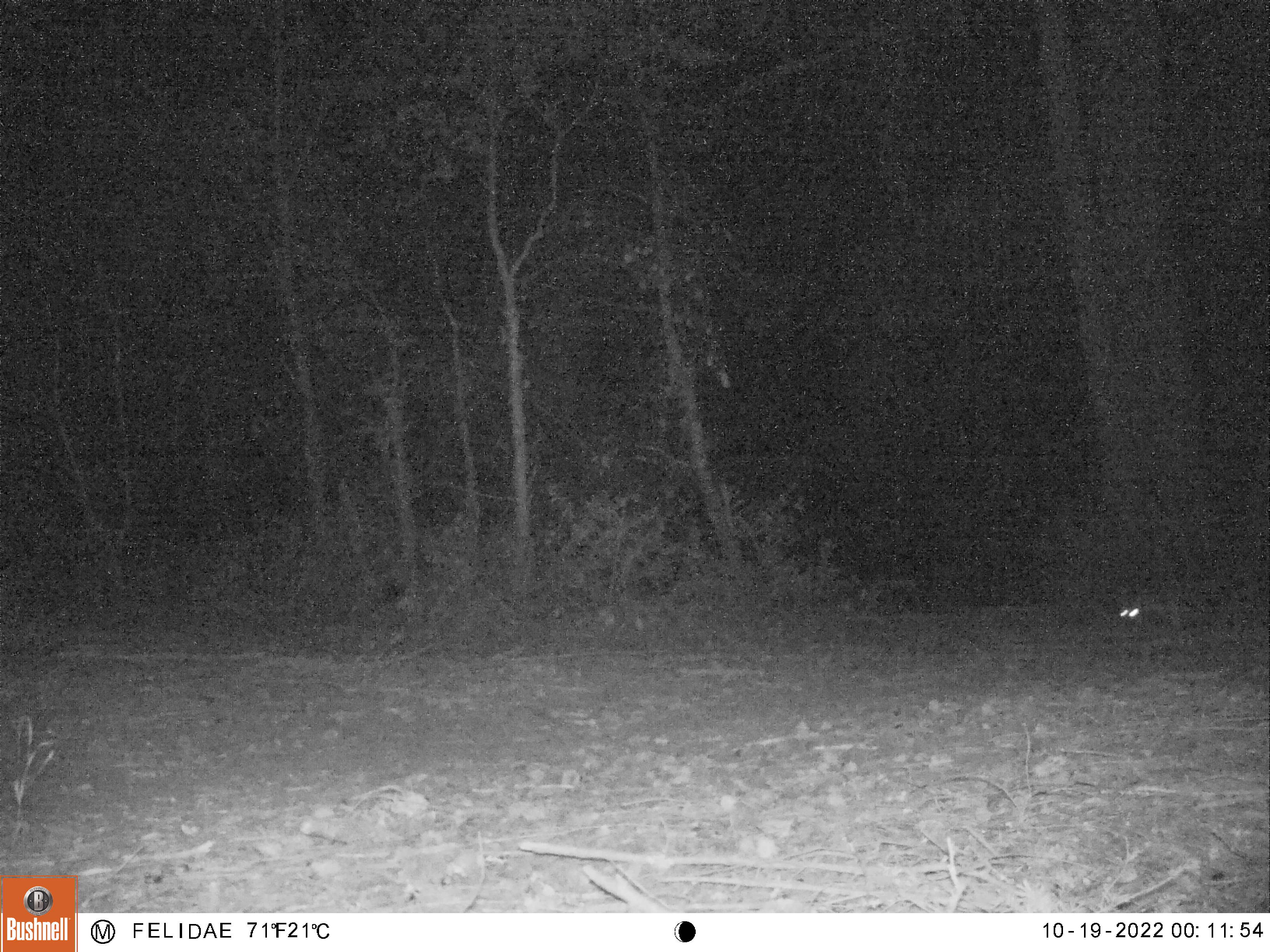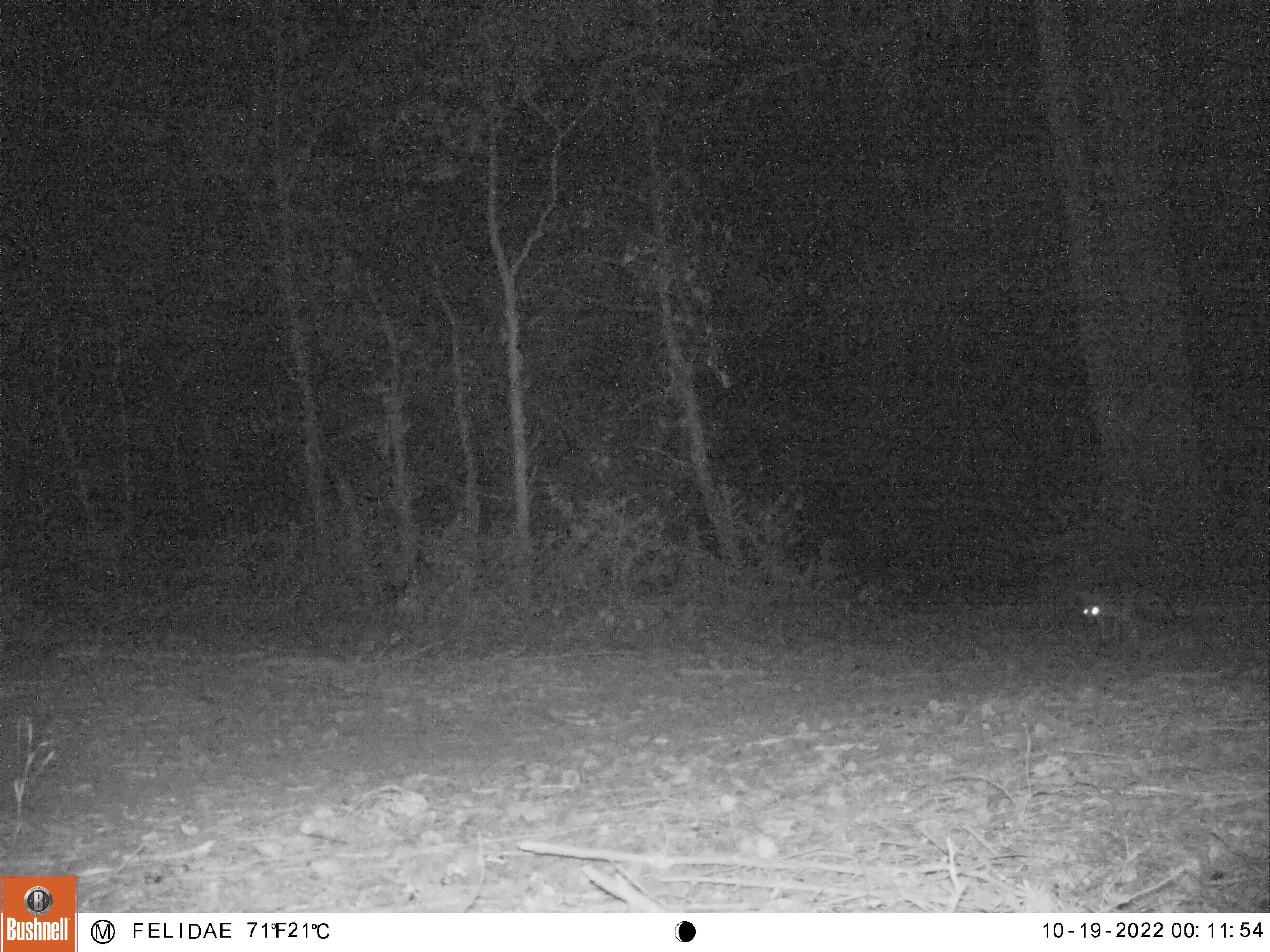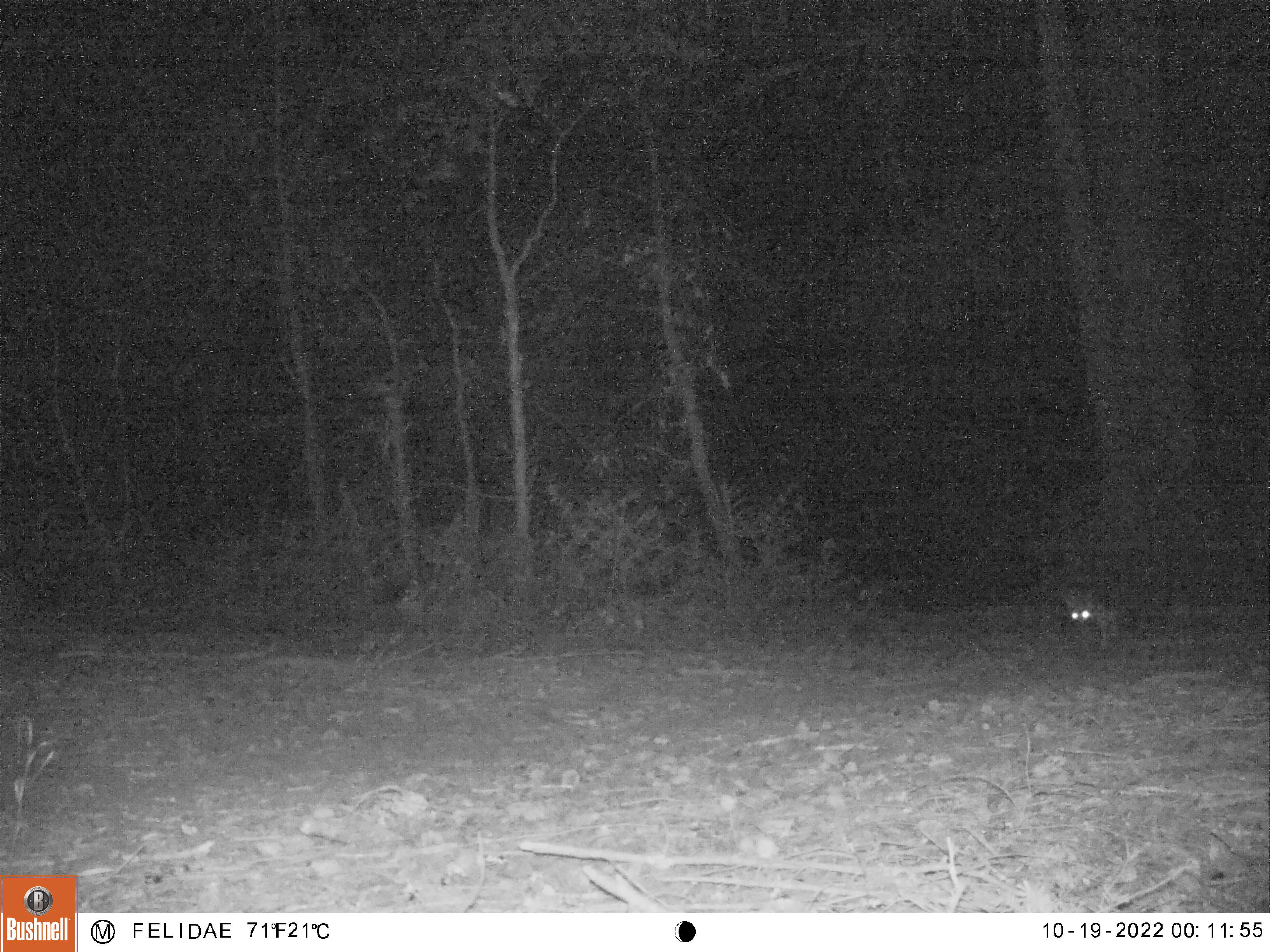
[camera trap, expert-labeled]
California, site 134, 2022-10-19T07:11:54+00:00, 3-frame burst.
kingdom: Animalia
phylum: Chordata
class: Mammalia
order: Carnivora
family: Canidae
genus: Urocyon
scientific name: Urocyon cinereoargenteus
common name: gray fox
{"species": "gray fox (Urocyon cinereoargenteus)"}